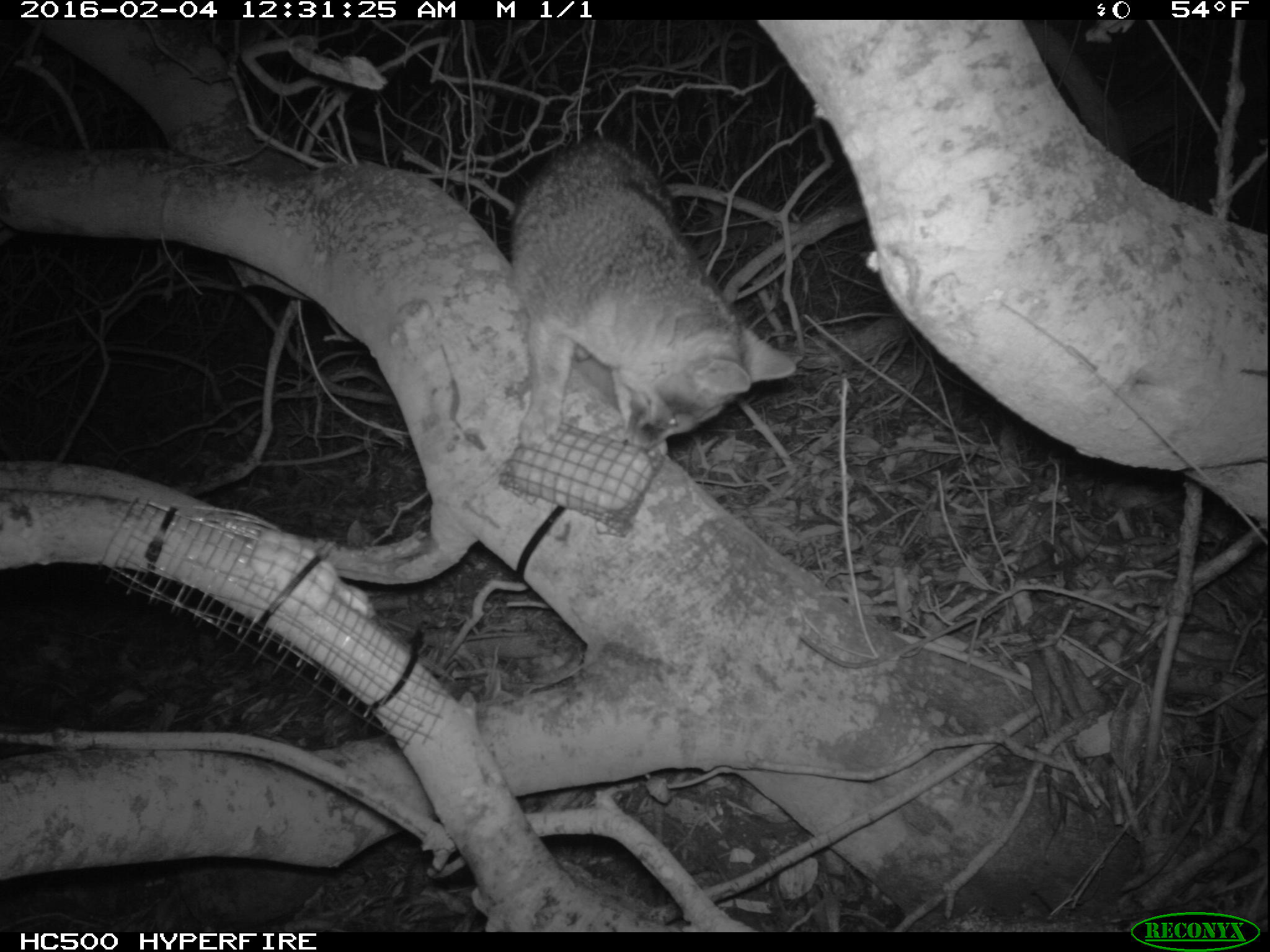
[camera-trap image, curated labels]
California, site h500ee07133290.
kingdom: Animalia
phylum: Chordata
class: Mammalia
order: Carnivora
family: Canidae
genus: Urocyon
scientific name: Urocyon littoralis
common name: island fox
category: fox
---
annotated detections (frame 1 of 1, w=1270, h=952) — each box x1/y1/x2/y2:
fox: 515/136/799/459